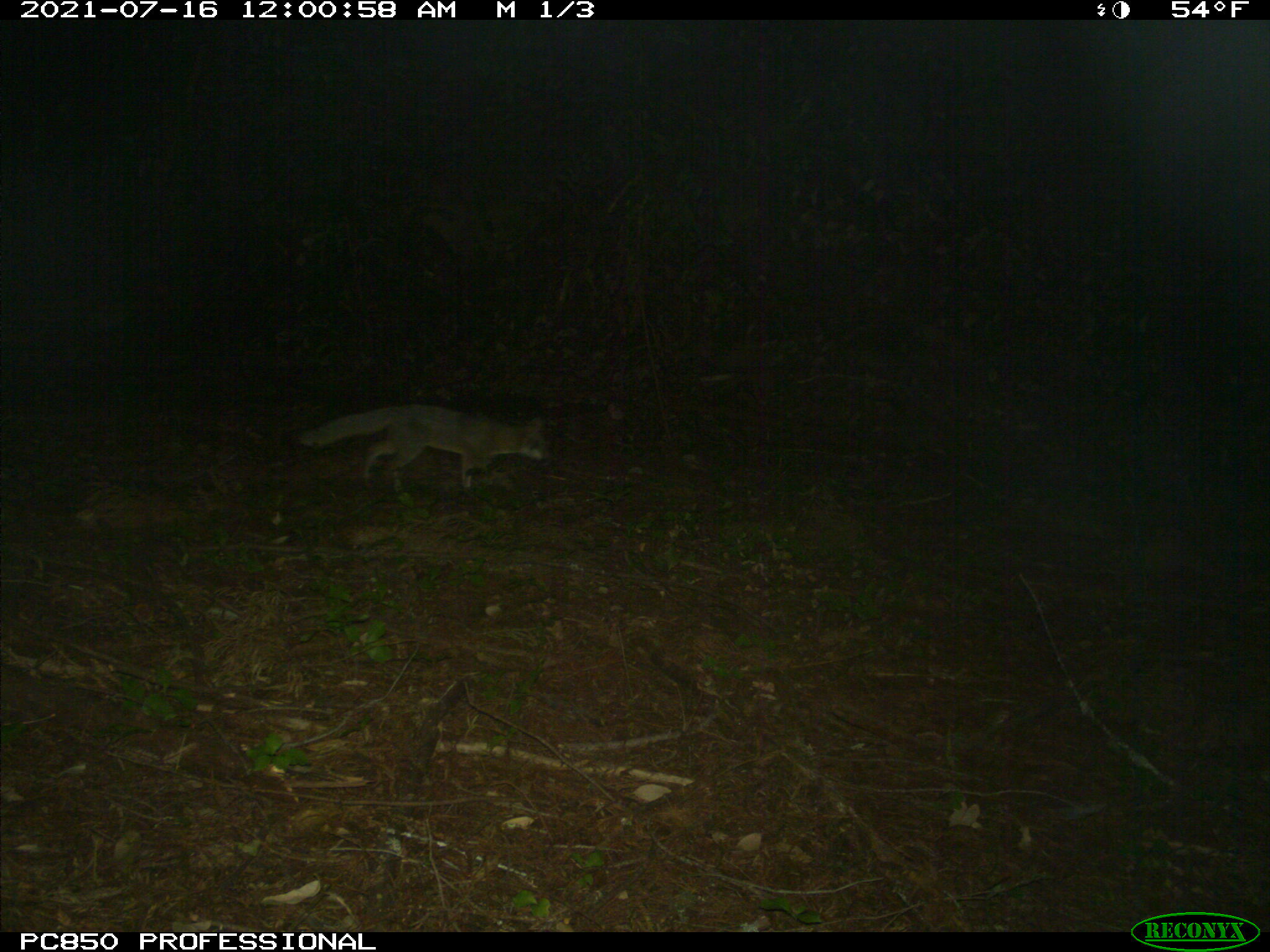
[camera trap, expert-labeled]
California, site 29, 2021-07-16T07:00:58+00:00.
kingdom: Animalia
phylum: Chordata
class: Mammalia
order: Carnivora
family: Canidae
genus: Urocyon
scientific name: Urocyon cinereoargenteus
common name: gray fox